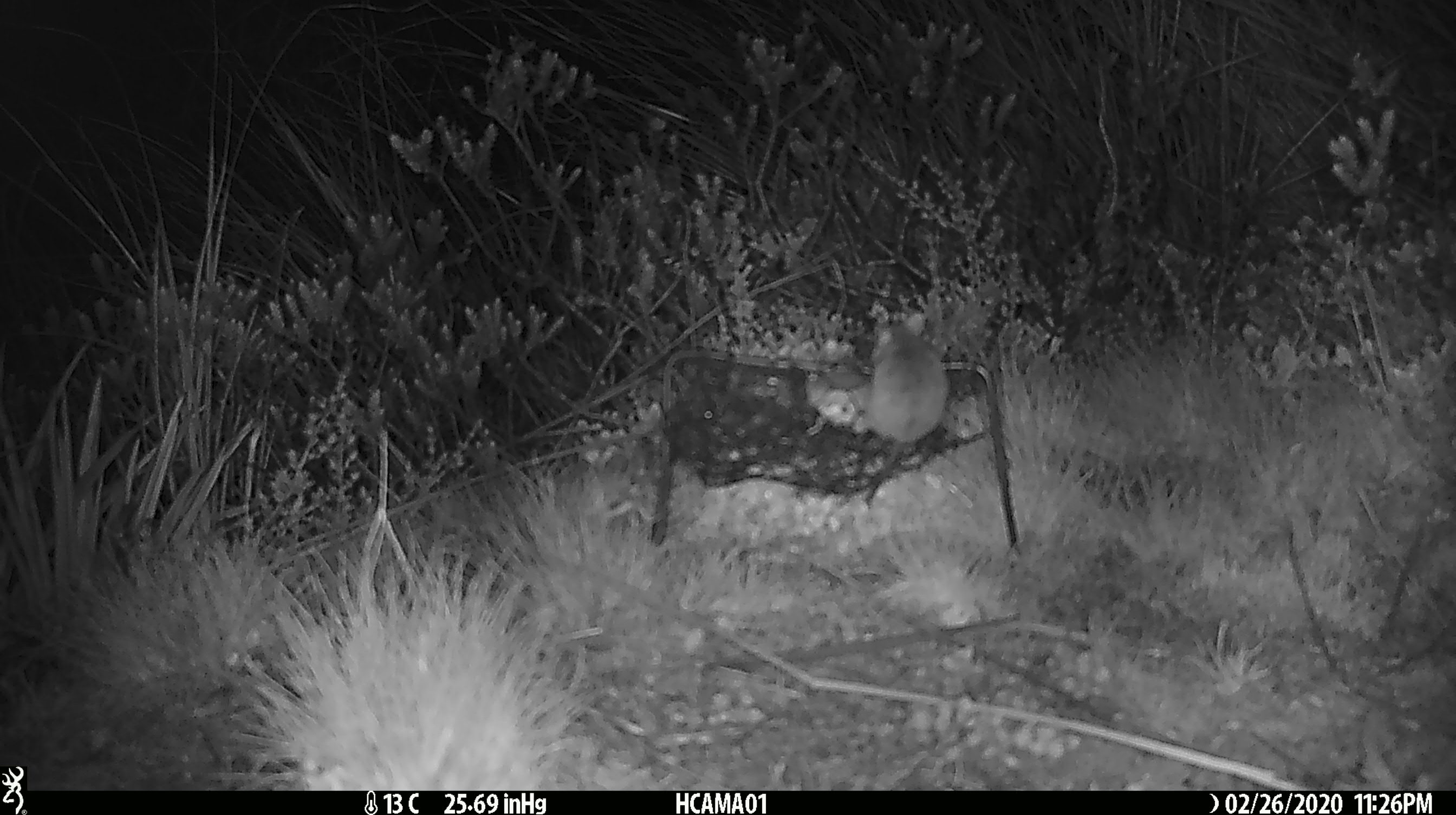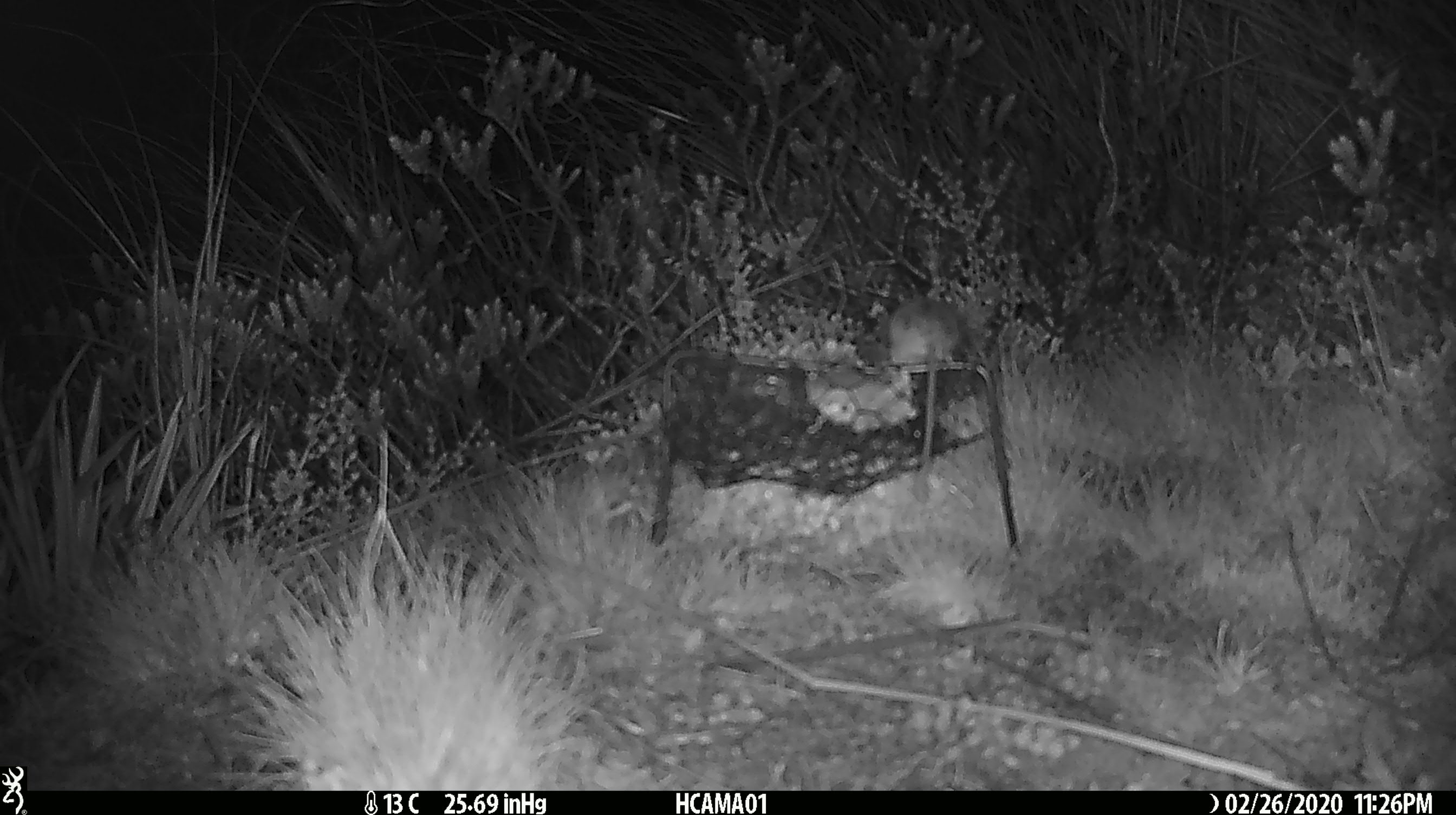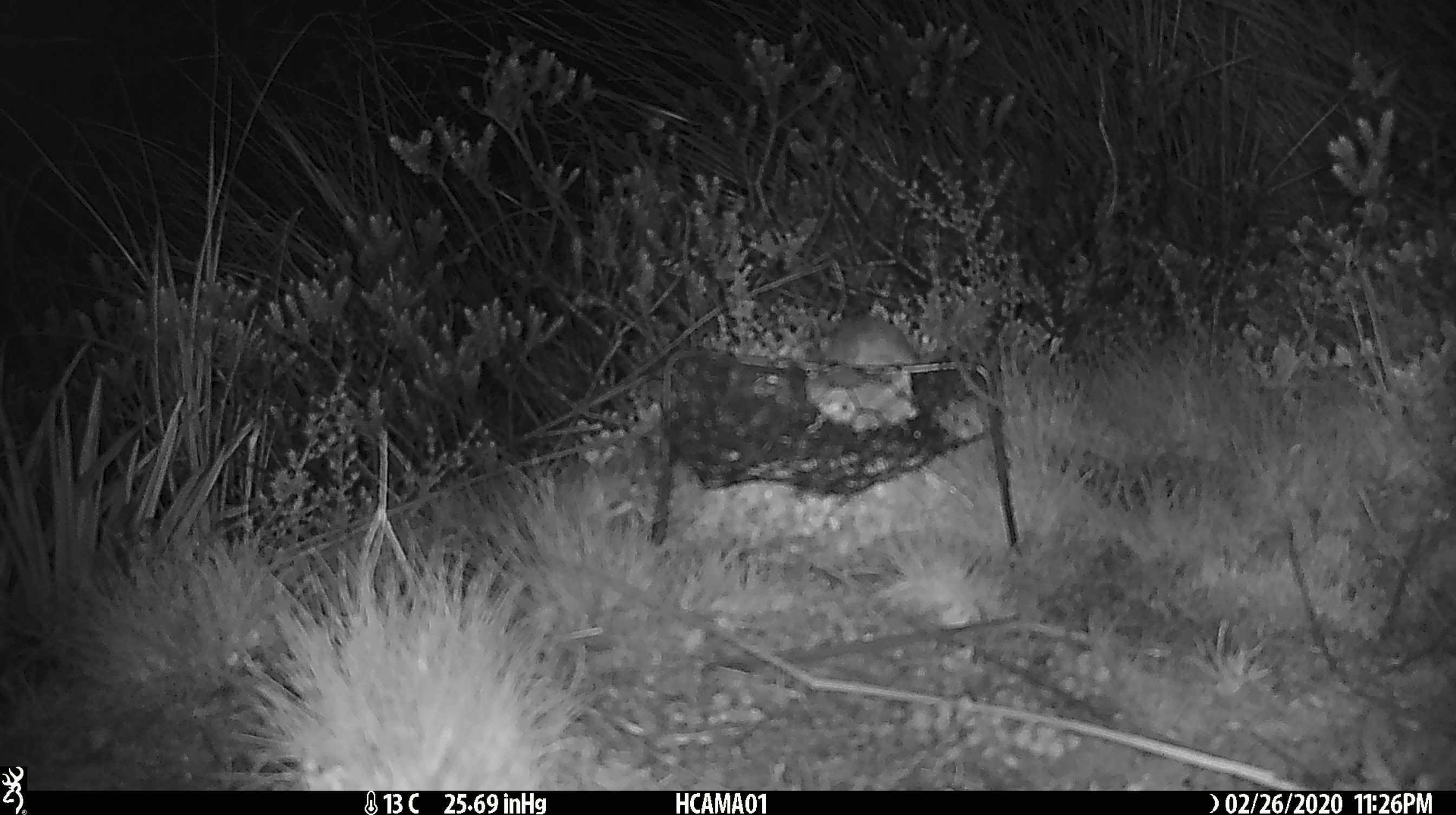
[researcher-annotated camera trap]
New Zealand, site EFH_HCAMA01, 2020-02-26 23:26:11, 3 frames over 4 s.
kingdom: Animalia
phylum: Chordata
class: Mammalia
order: Rodentia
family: Muridae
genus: Mus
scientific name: Mus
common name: mouse